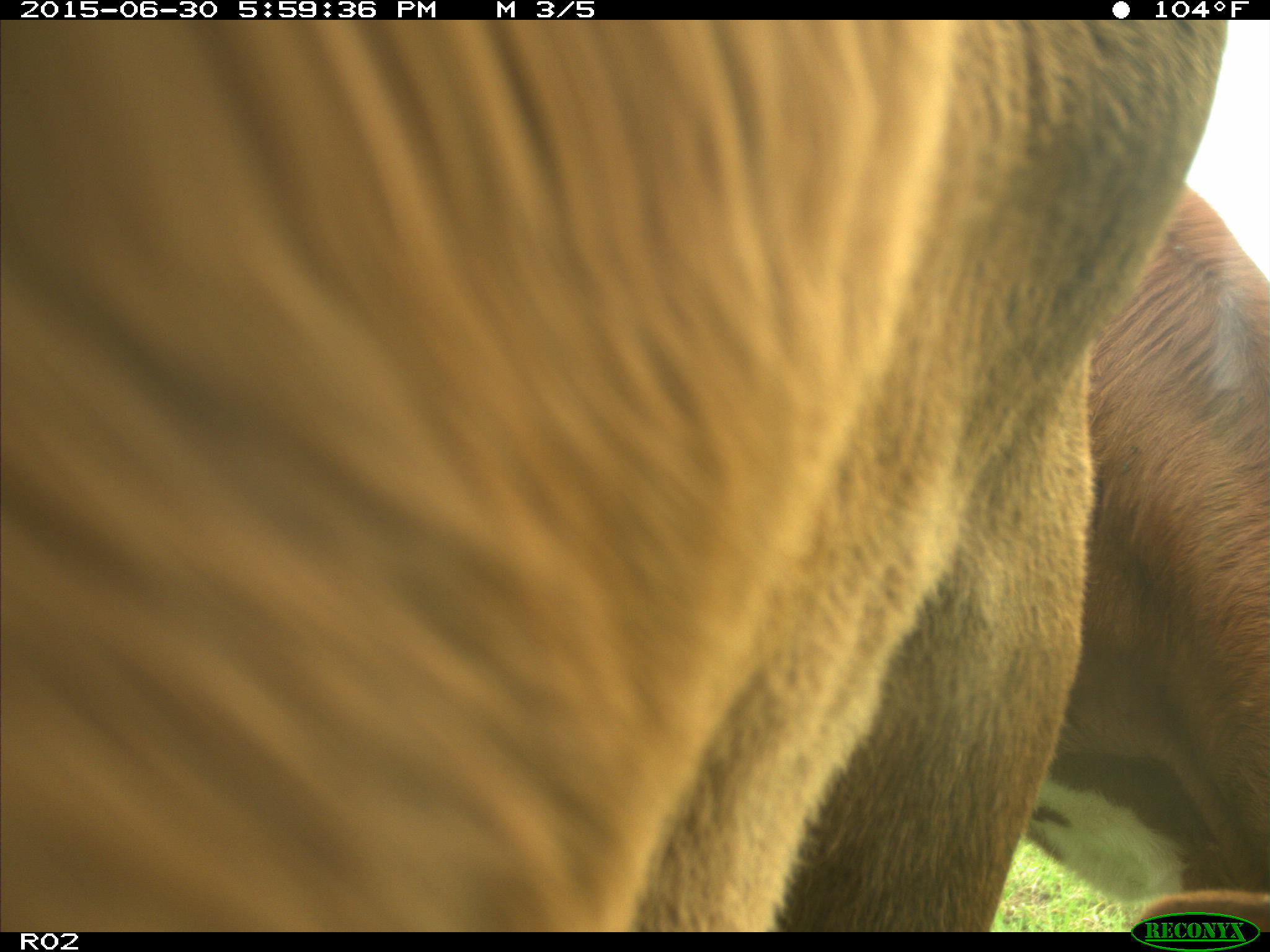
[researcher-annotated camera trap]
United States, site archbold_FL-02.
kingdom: Animalia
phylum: Chordata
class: Mammalia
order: Artiodactyla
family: Bovidae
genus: Bos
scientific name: Bos taurus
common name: domestic cow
Bos taurus (domestic cow).